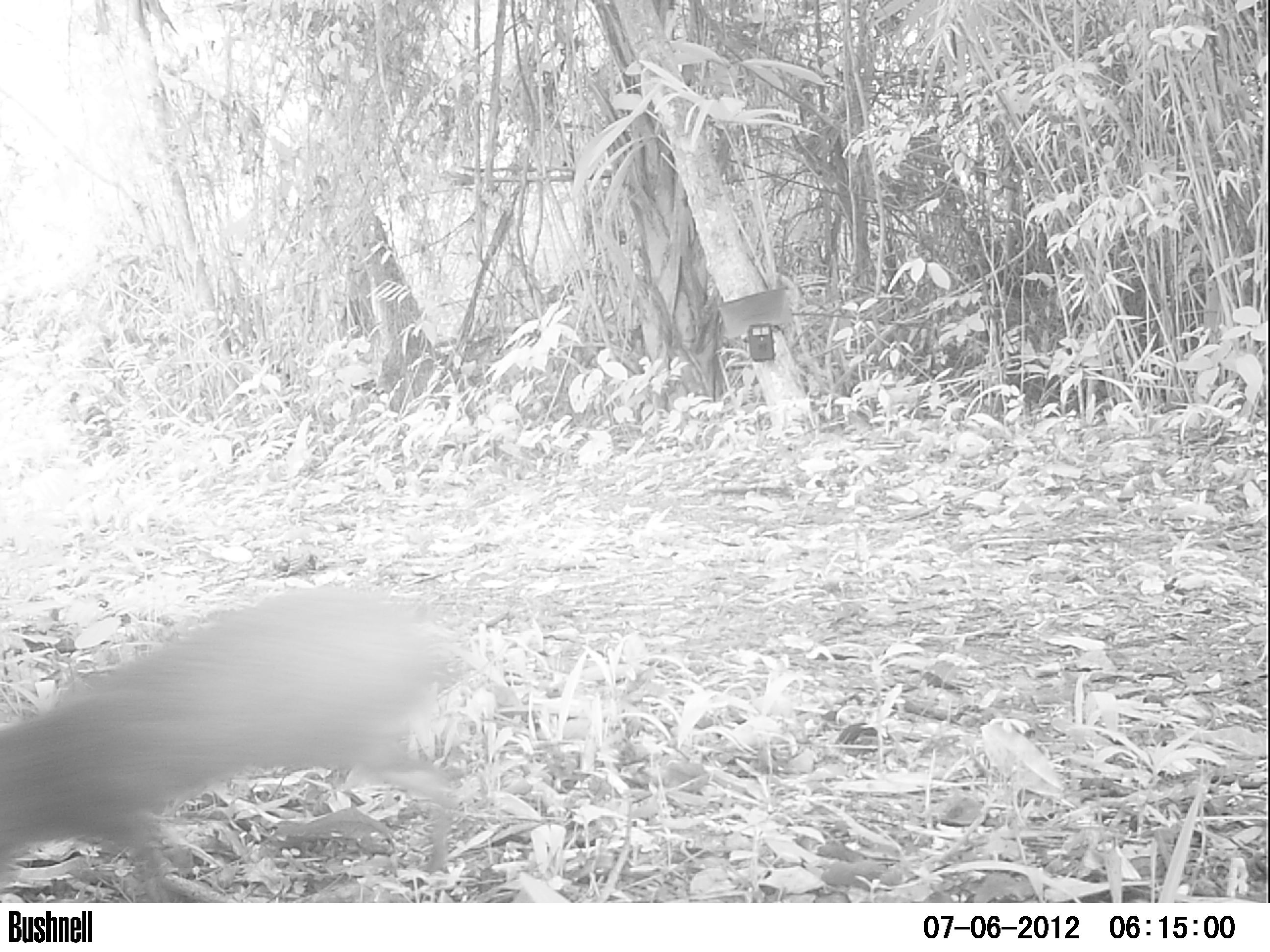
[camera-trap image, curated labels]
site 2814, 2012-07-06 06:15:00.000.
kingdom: Animalia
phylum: Chordata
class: Mammalia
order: Rodentia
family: Dasyproctidae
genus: Dasyprocta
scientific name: Dasyprocta punctata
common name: central american agouti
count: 1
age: adult